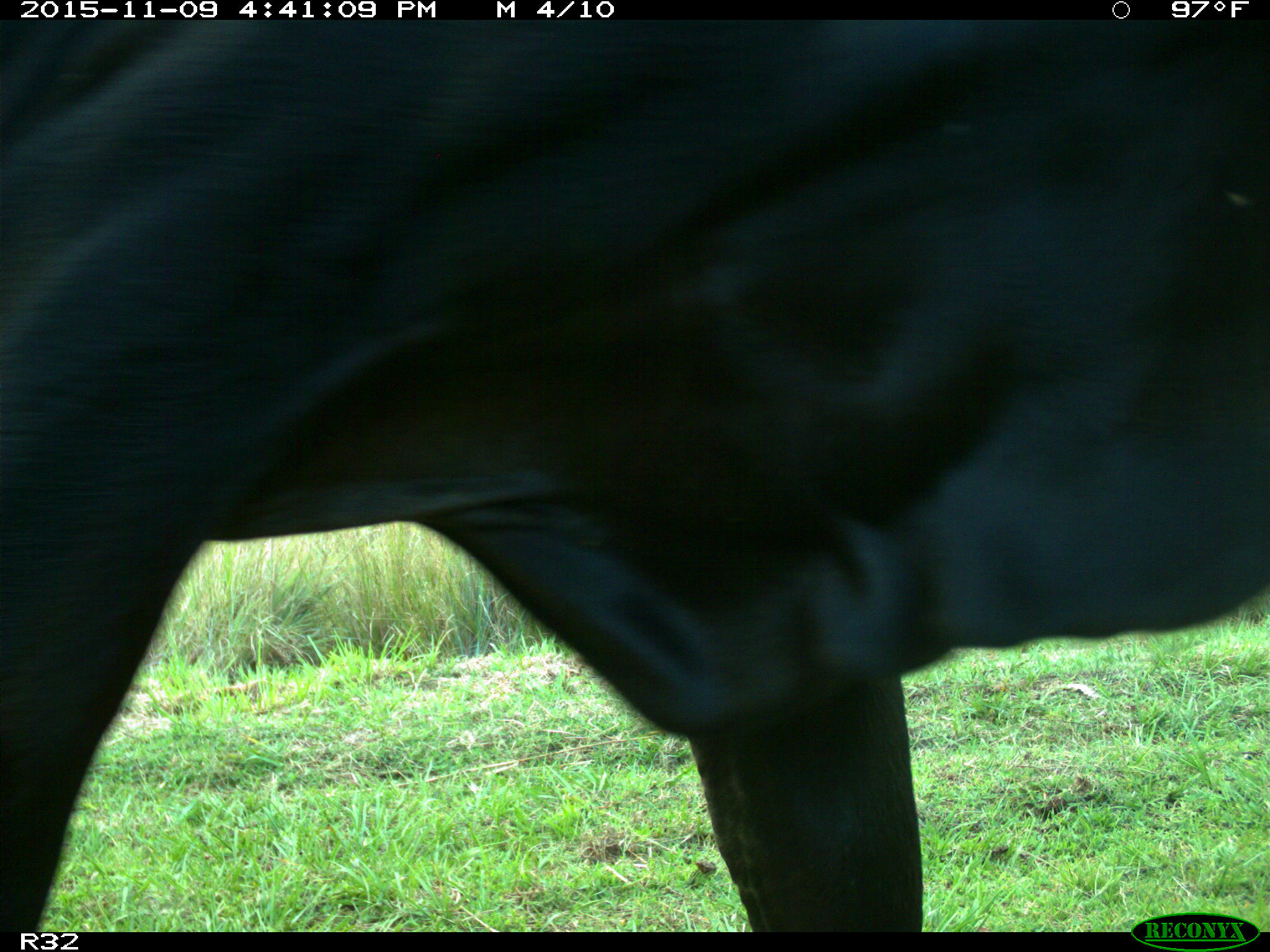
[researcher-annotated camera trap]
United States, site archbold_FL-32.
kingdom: Animalia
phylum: Chordata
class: Mammalia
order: Artiodactyla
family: Bovidae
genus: Bos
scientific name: Bos taurus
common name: domestic cow